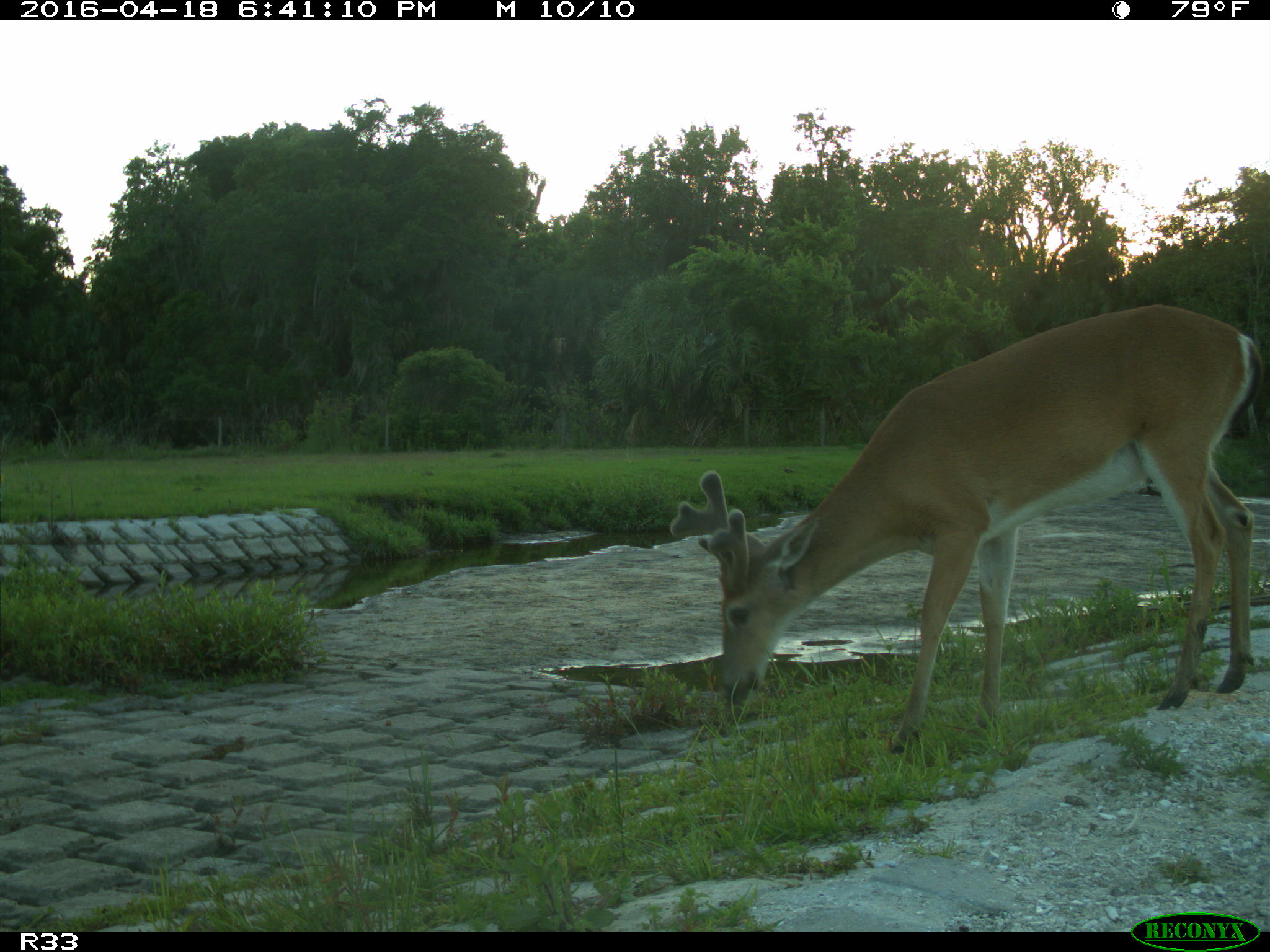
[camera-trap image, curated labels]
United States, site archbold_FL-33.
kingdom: Animalia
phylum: Chordata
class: Mammalia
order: Artiodactyla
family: Cervidae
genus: Odocoileus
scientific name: Odocoileus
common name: deer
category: unidentified deer